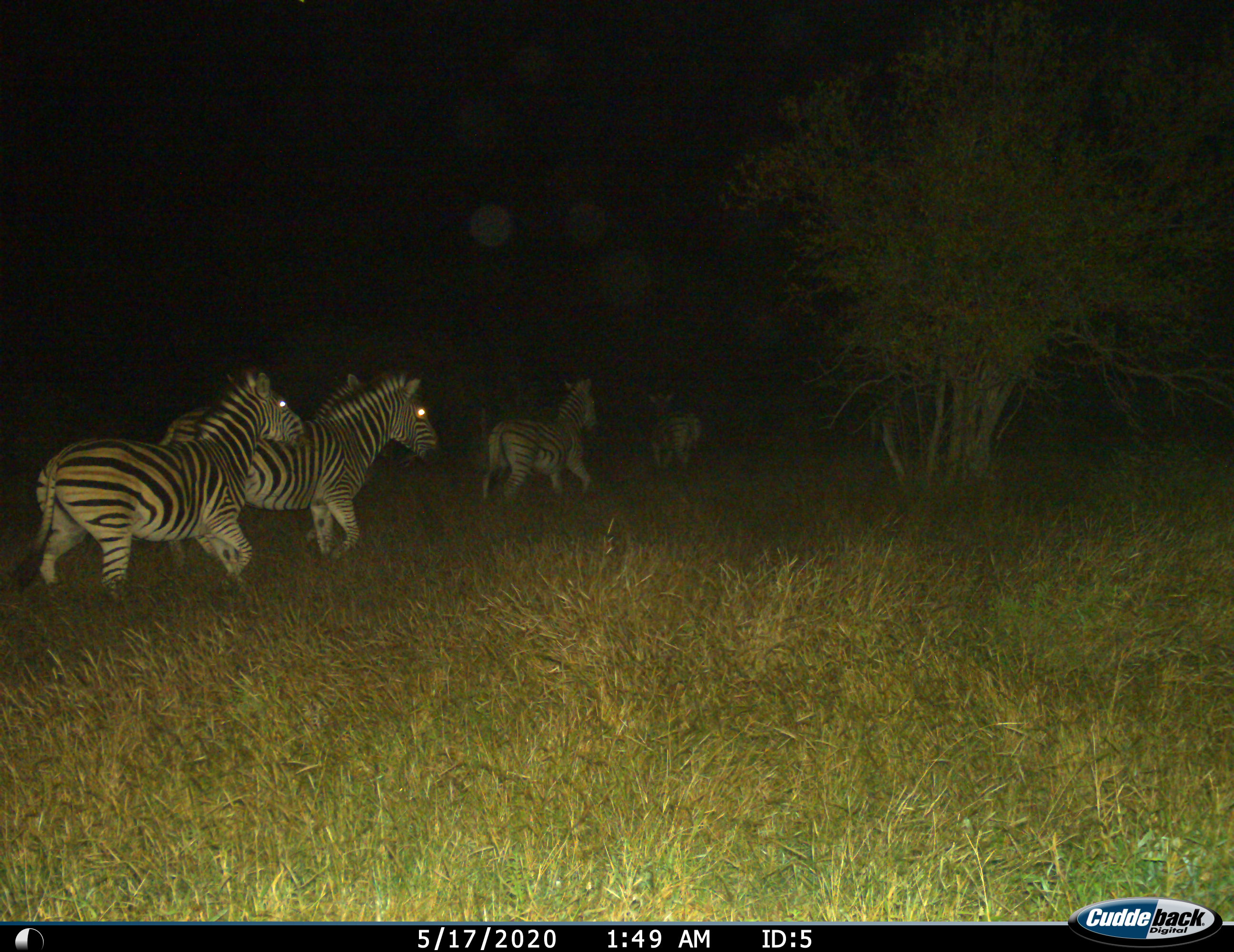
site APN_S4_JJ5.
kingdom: Animalia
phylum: Chordata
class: Mammalia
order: Perissodactyla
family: Equidae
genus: Equus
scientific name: Equus quagga burchellii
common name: burchell's zebra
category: zebraburchells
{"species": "zebraburchells (burchell's zebra) (Equus quagga burchellii)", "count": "5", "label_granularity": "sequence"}